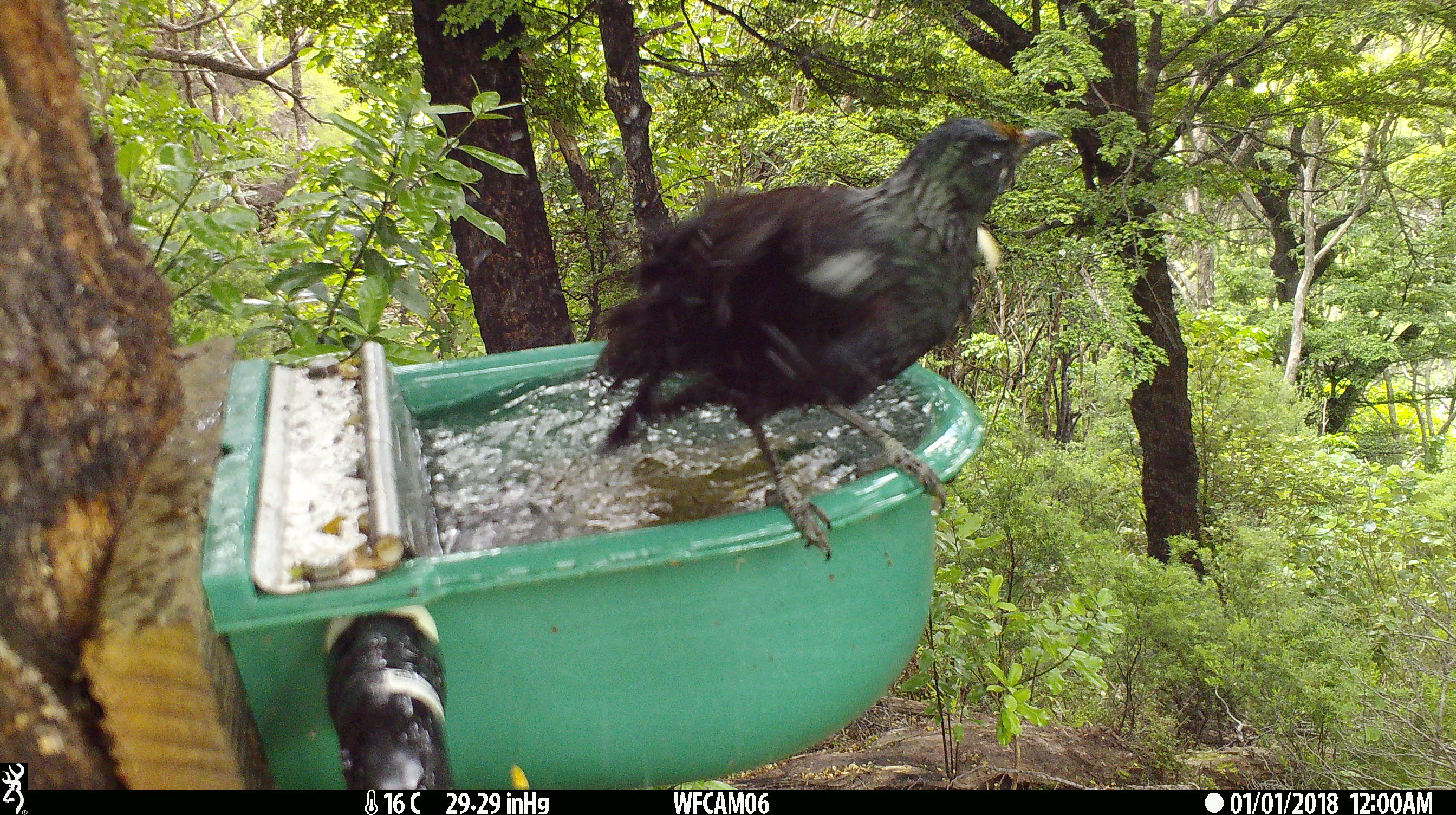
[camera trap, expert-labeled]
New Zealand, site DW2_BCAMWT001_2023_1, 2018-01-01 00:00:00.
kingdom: Animalia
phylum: Chordata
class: Aves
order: Passeriformes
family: Meliphagidae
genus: Prosthemadera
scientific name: Prosthemadera novaeseelandiae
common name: tui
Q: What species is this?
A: Tui (Prosthemadera novaeseelandiae).